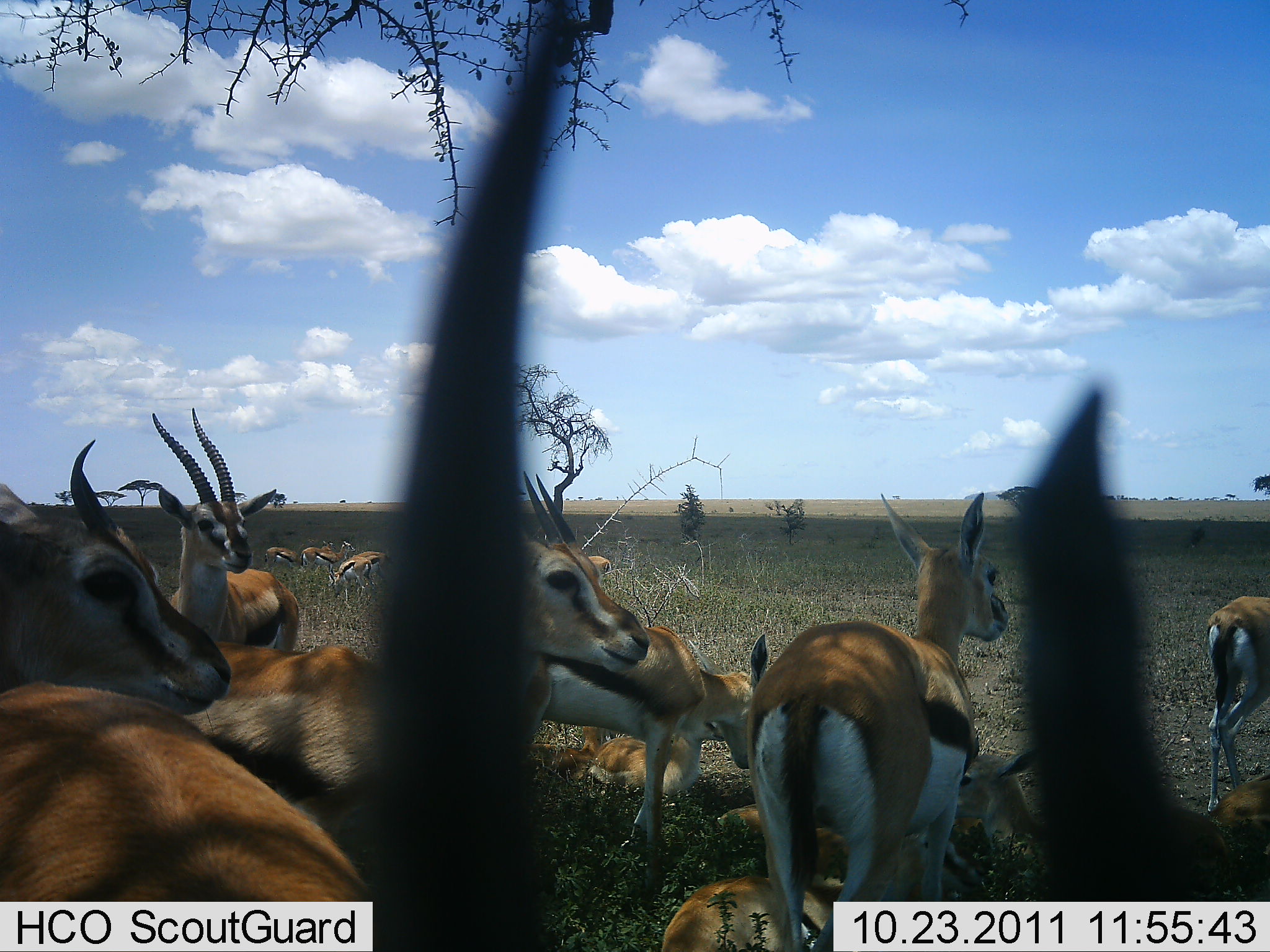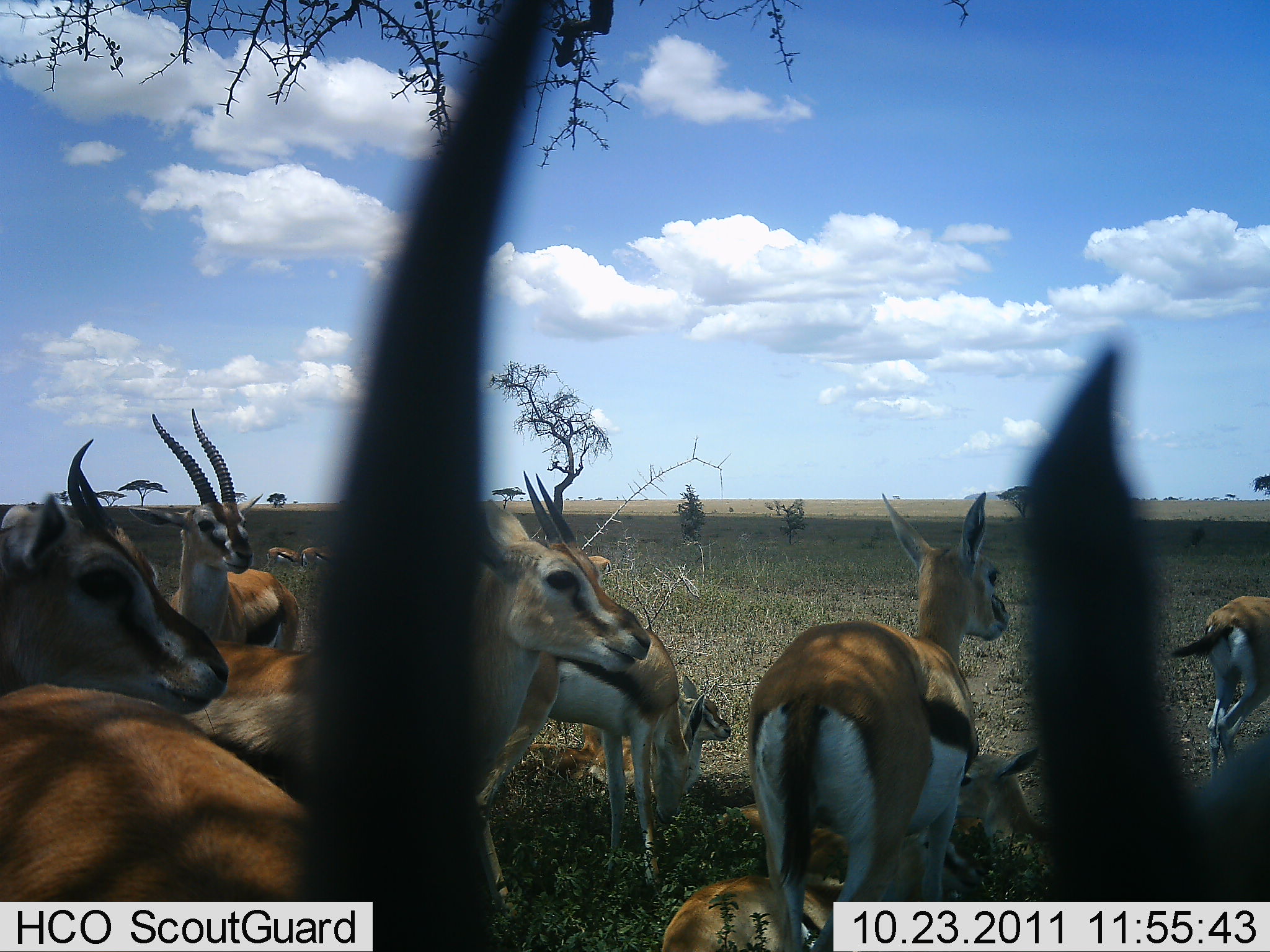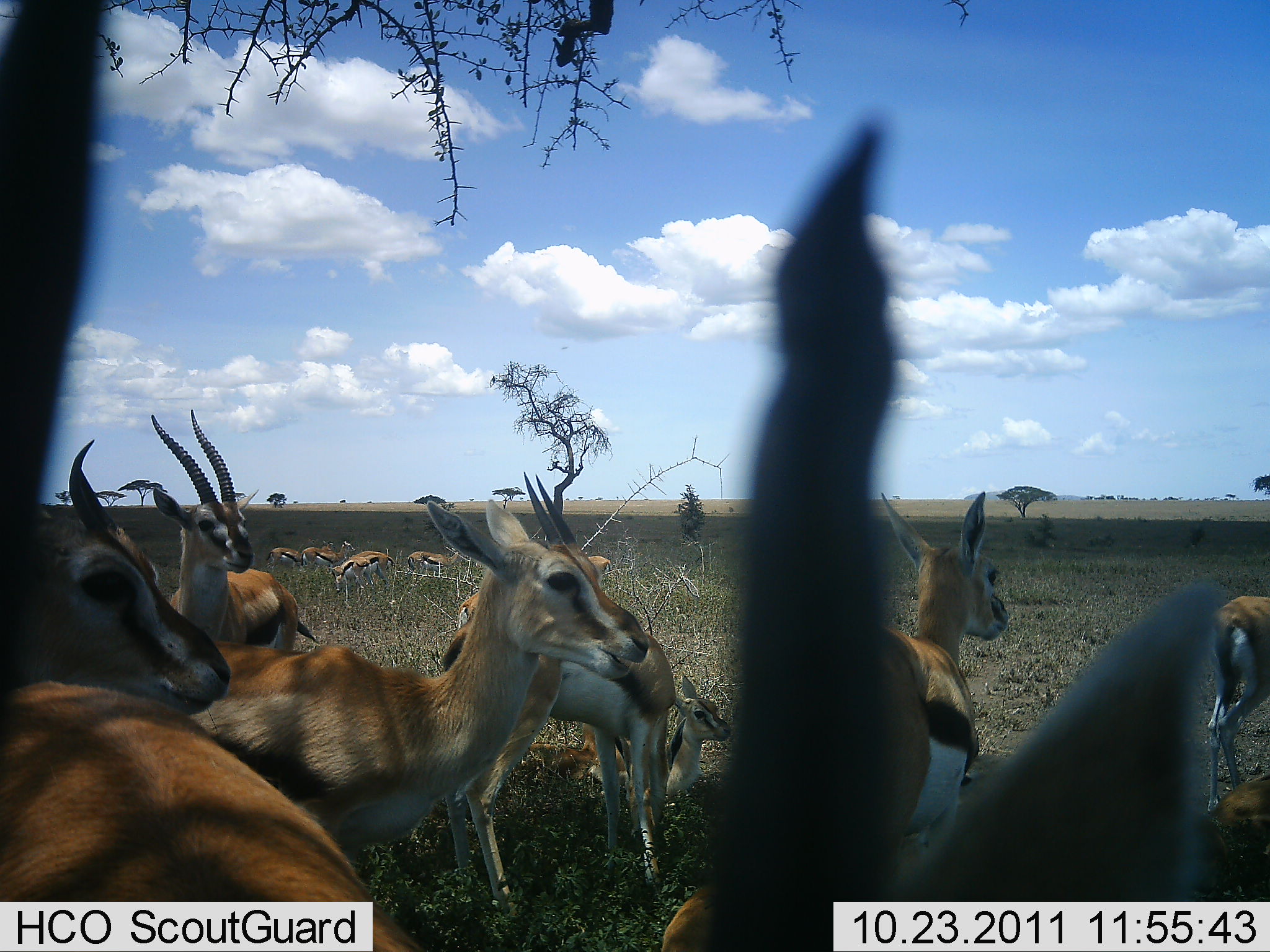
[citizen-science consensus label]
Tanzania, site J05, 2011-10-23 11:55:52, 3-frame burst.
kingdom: Animalia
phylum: Chordata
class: Mammalia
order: Artiodactyla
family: Bovidae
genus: Eudorcas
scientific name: Eudorcas thomsonii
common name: thomson's gazelle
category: gazellethomsons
Gazellethomsons (thomson's gazelle) (Eudorcas thomsonii), count 11-50. Behavior (volunteer vote fractions): standing 80%, resting 47%, moving 20%, interacting 13%. Young present (vote fraction): 13%. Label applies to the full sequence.